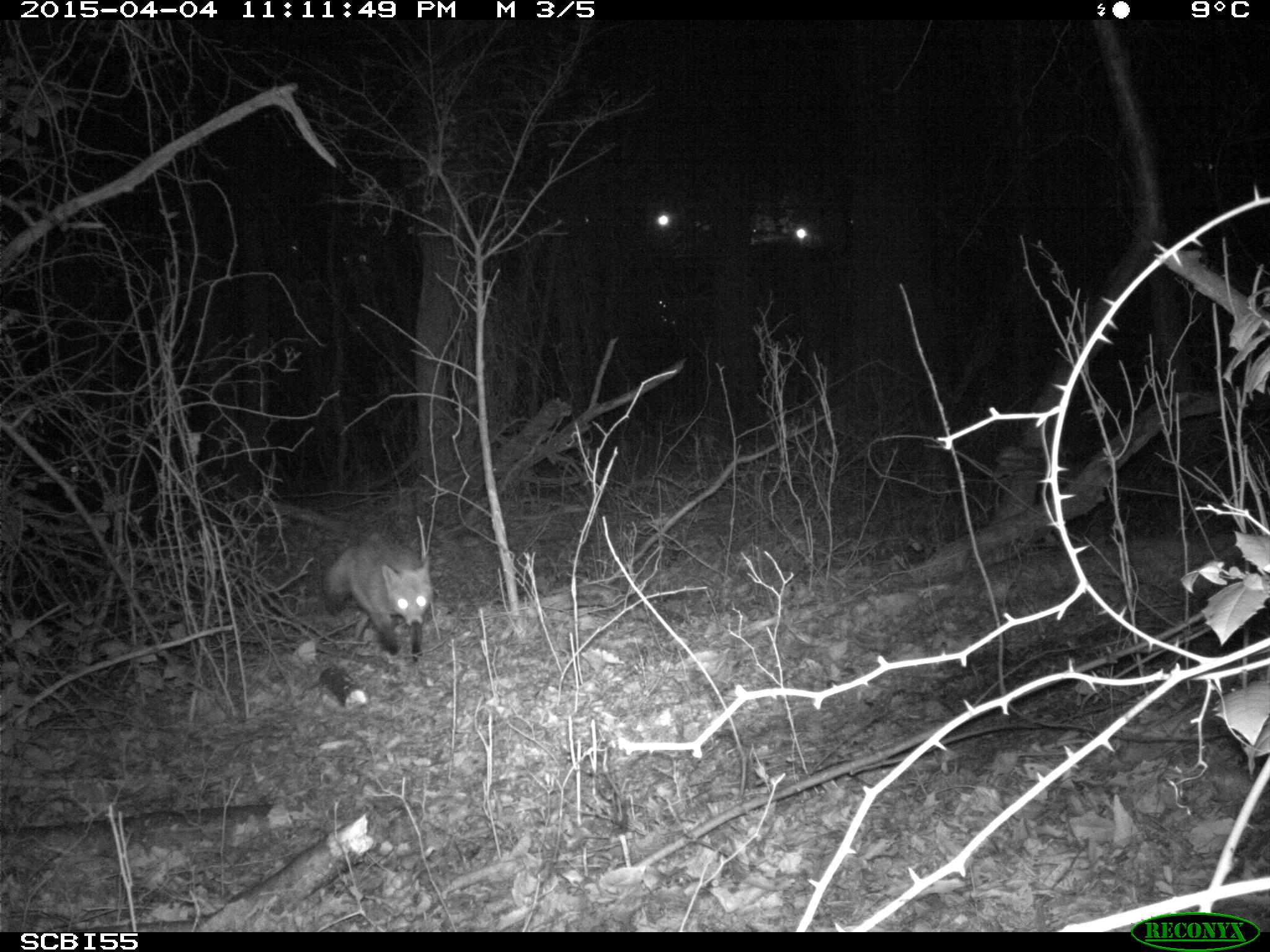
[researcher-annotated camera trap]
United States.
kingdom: Animalia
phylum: Chordata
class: Mammalia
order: Carnivora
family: Canidae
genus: Vulpes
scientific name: Vulpes vulpes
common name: red fox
Red Fox (Vulpes vulpes).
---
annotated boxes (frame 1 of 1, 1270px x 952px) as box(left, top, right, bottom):
Red Fox: box(318, 530, 448, 663)